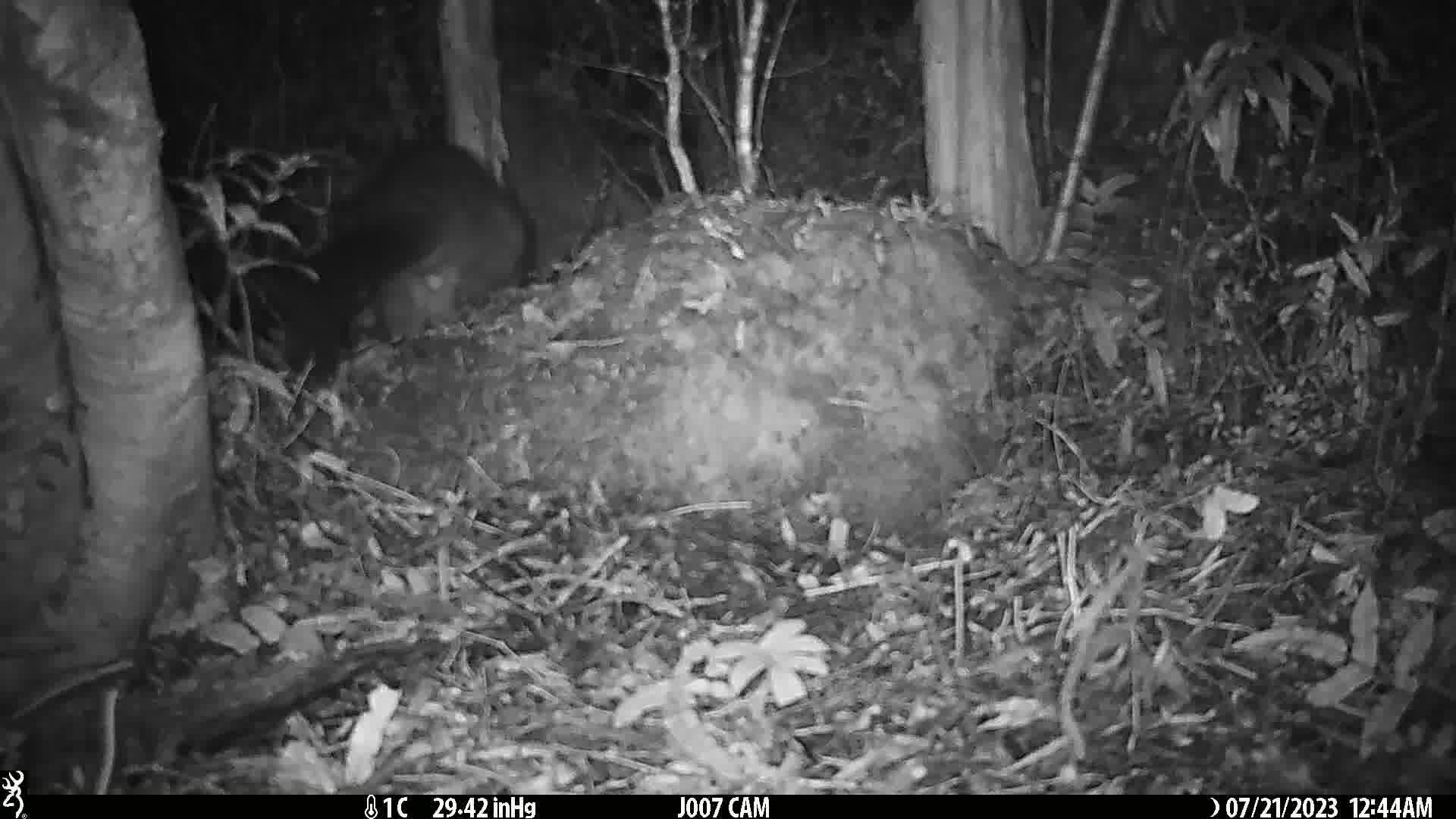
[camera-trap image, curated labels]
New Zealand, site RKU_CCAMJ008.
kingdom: Animalia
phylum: Chordata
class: Mammalia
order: Diprotodontia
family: Phalangeridae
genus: Trichosurus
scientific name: Trichosurus vulpecula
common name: common brushtail possum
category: possum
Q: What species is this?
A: Possum (common brushtail possum) (Trichosurus vulpecula).